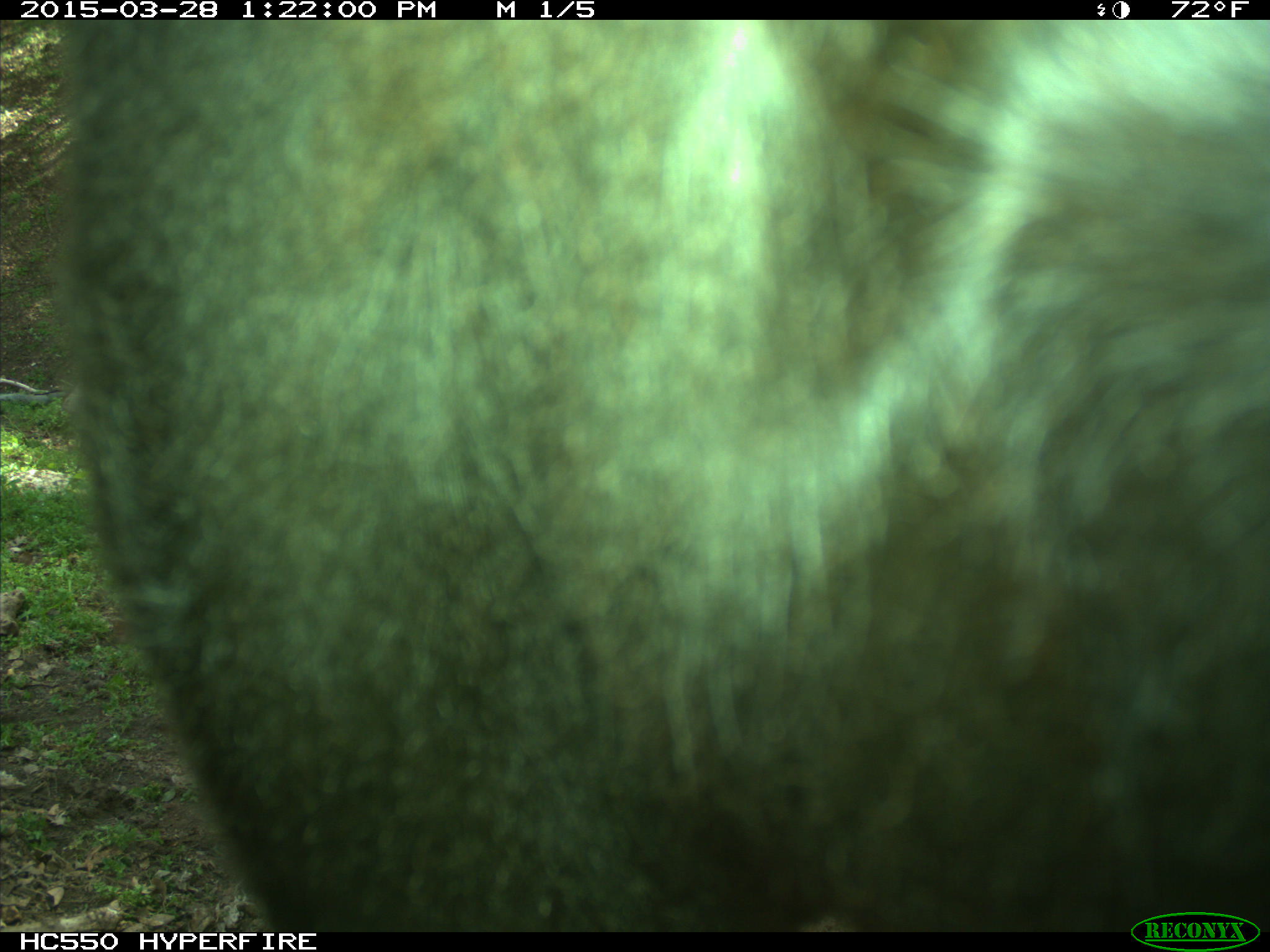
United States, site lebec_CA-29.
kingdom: Animalia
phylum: Chordata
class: Mammalia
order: Artiodactyla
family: Bovidae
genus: Bos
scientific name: Bos taurus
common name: domestic cow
Bos taurus (domestic cow).